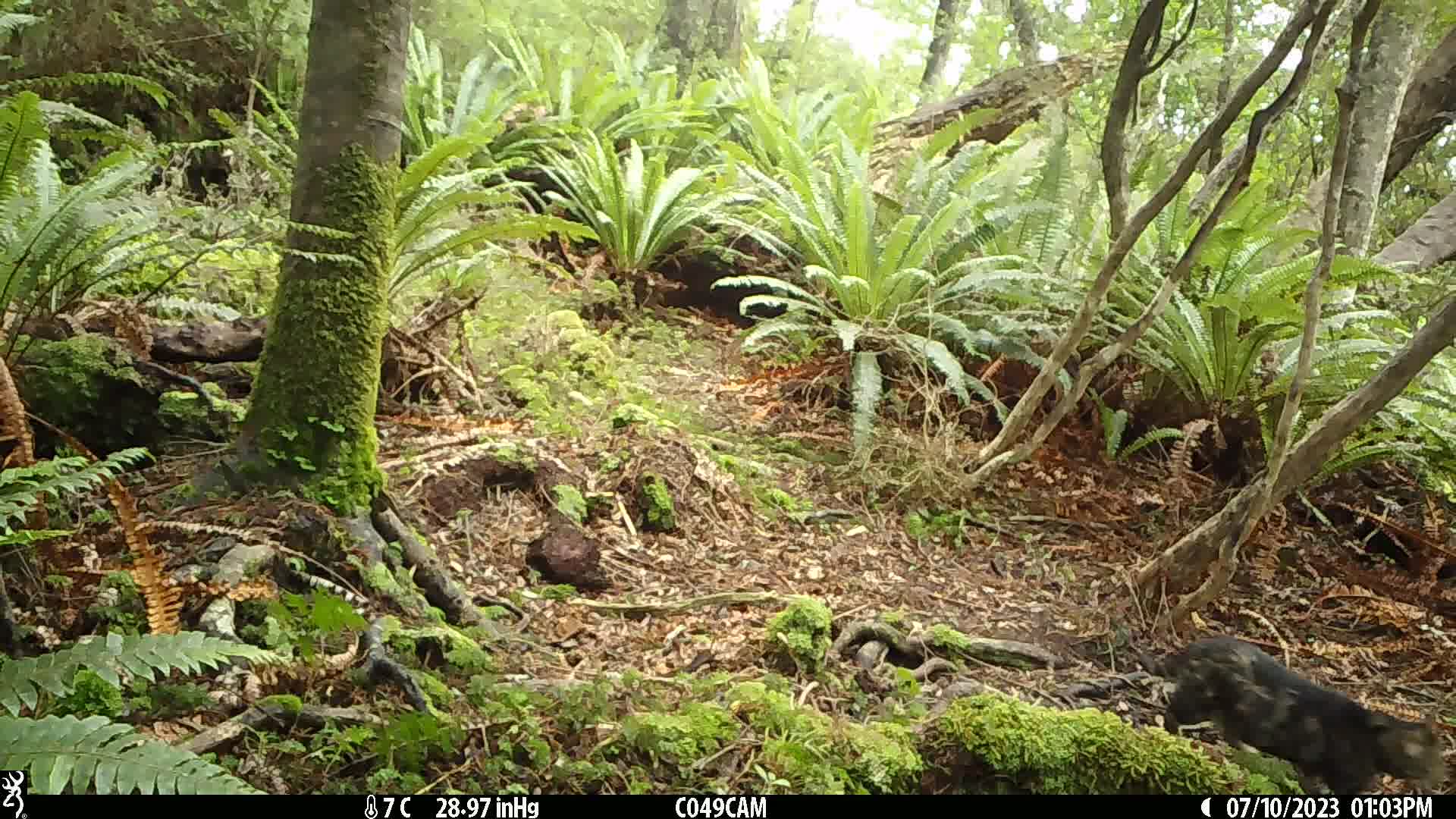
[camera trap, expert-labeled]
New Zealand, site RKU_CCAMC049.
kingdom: Animalia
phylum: Chordata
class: Mammalia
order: Carnivora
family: Felidae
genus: Felis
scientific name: Felis catus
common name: domestic cat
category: cat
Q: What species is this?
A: Cat (domestic cat) (Felis catus).